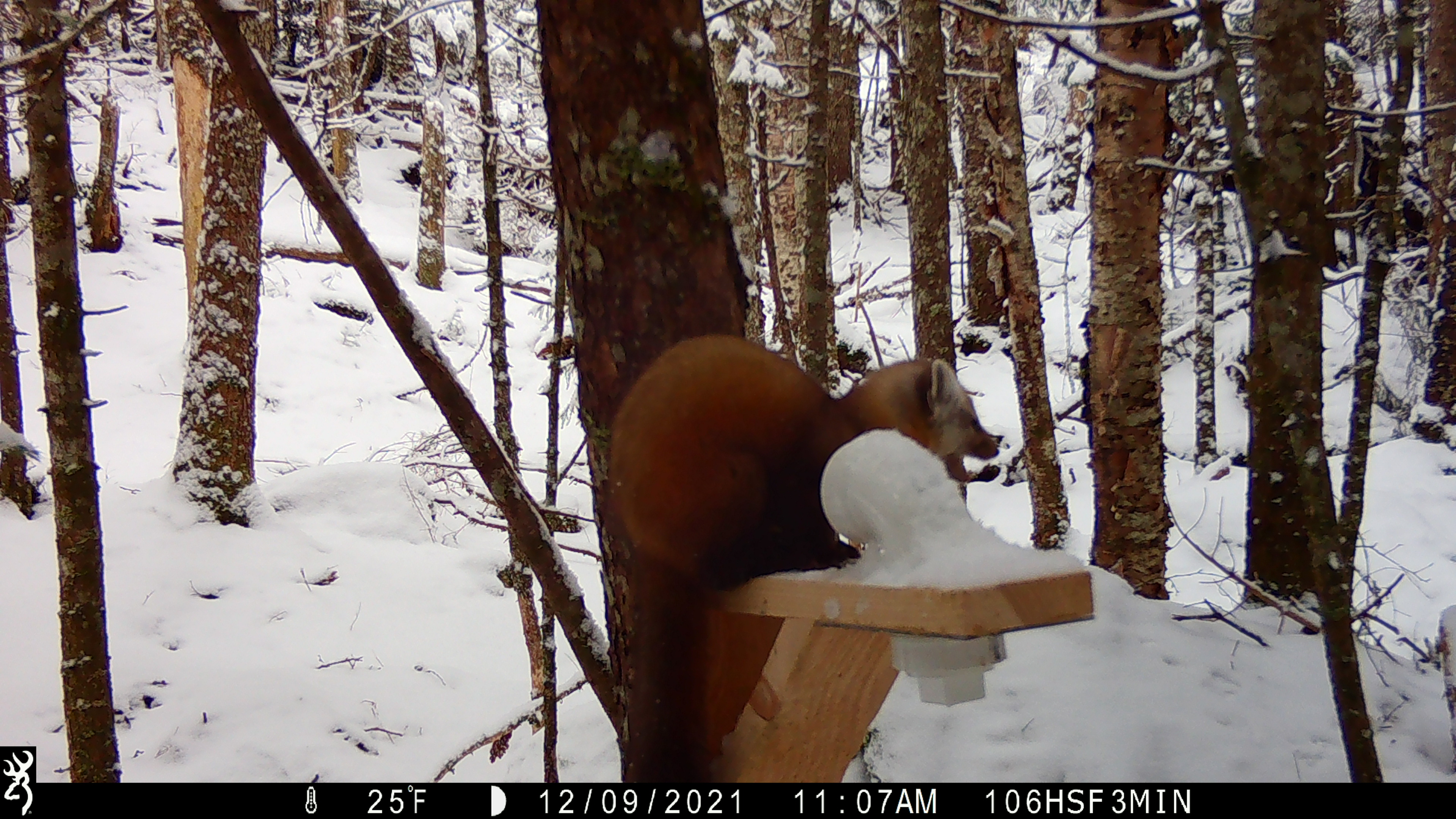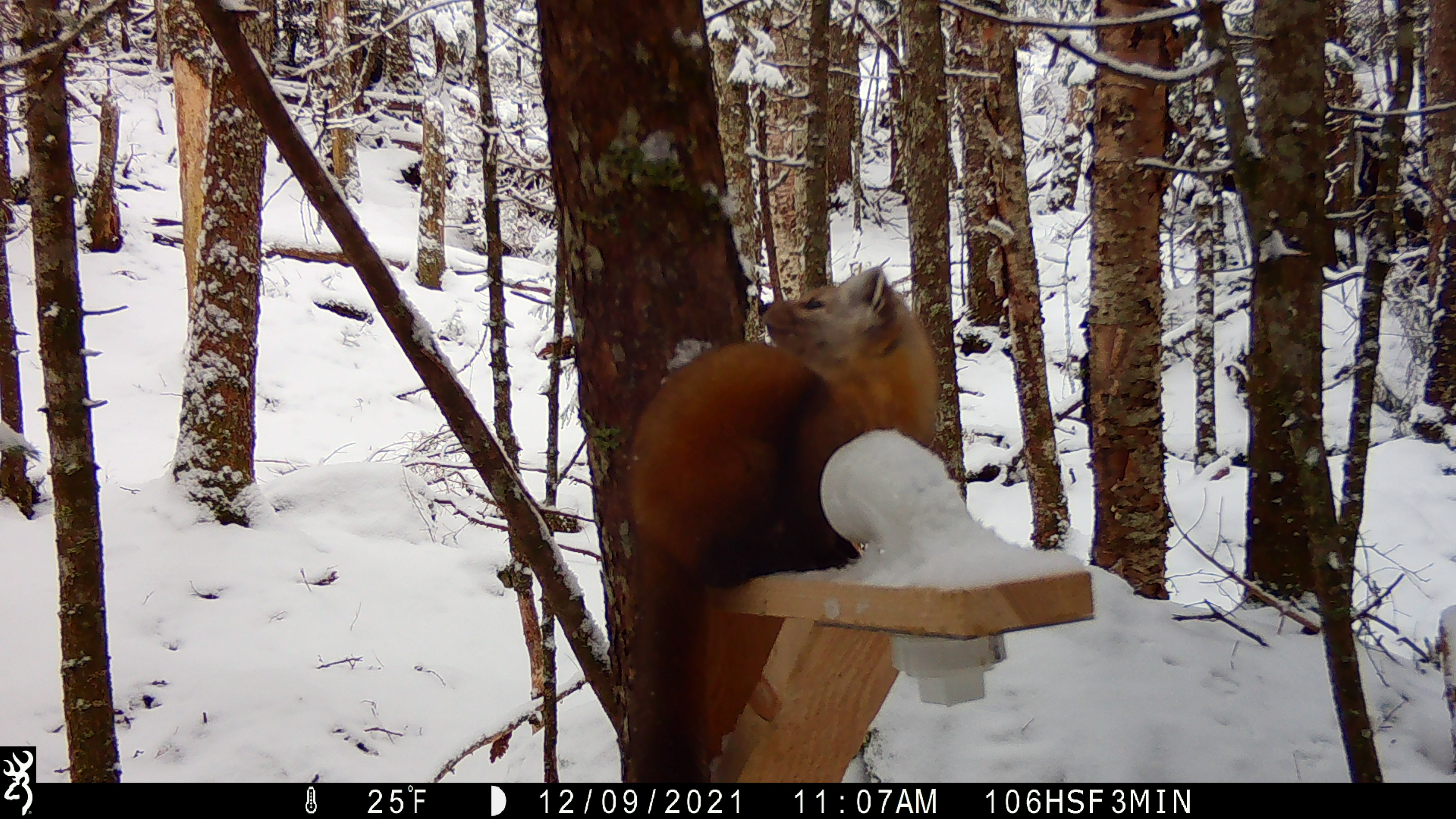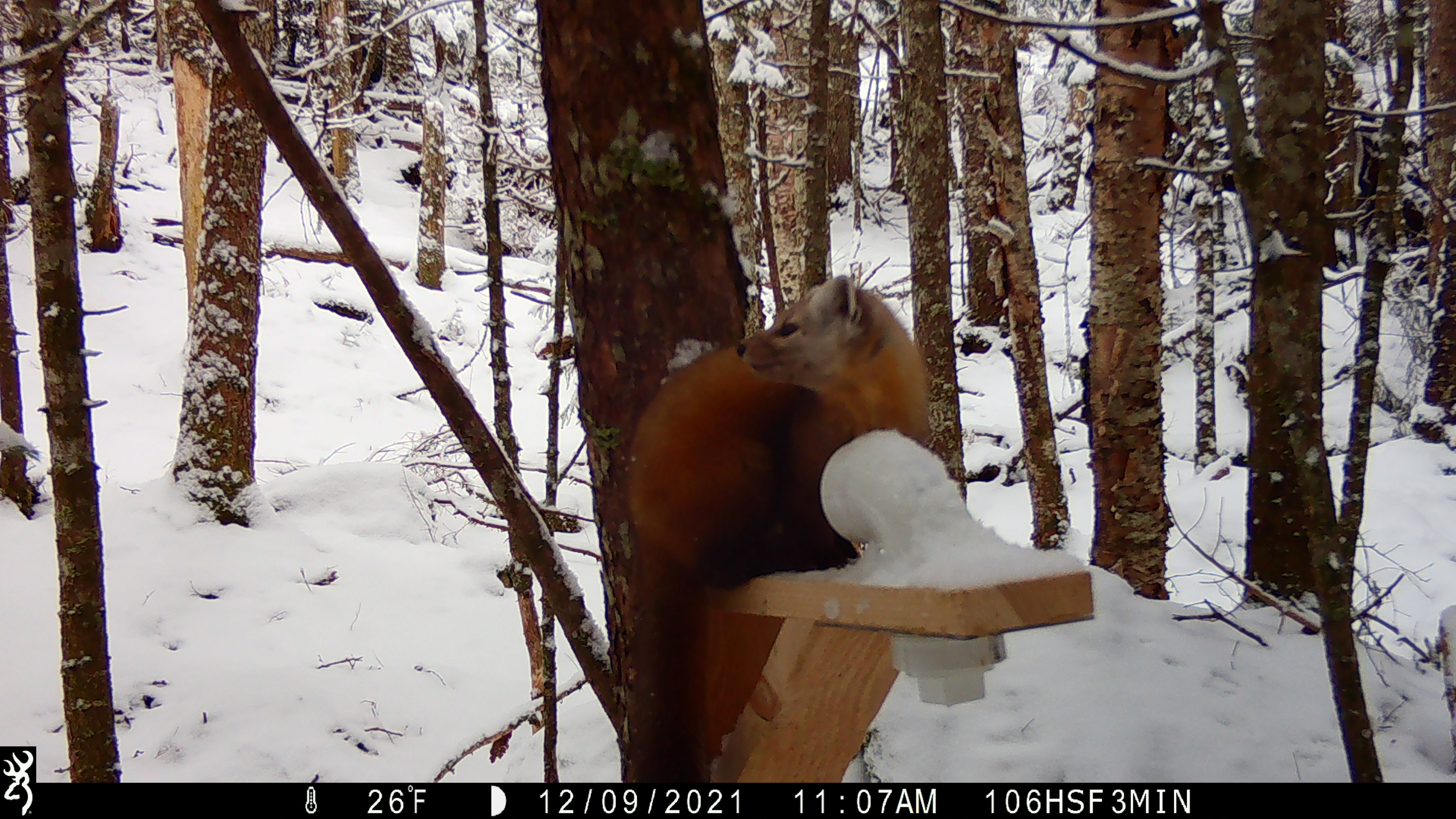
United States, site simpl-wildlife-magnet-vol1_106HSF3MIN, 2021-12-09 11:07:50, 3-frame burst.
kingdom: Animalia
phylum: Chordata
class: Mammalia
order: Carnivora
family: Mustelidae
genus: Martes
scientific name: Martes americana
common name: american marten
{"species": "american marten (Martes americana)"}